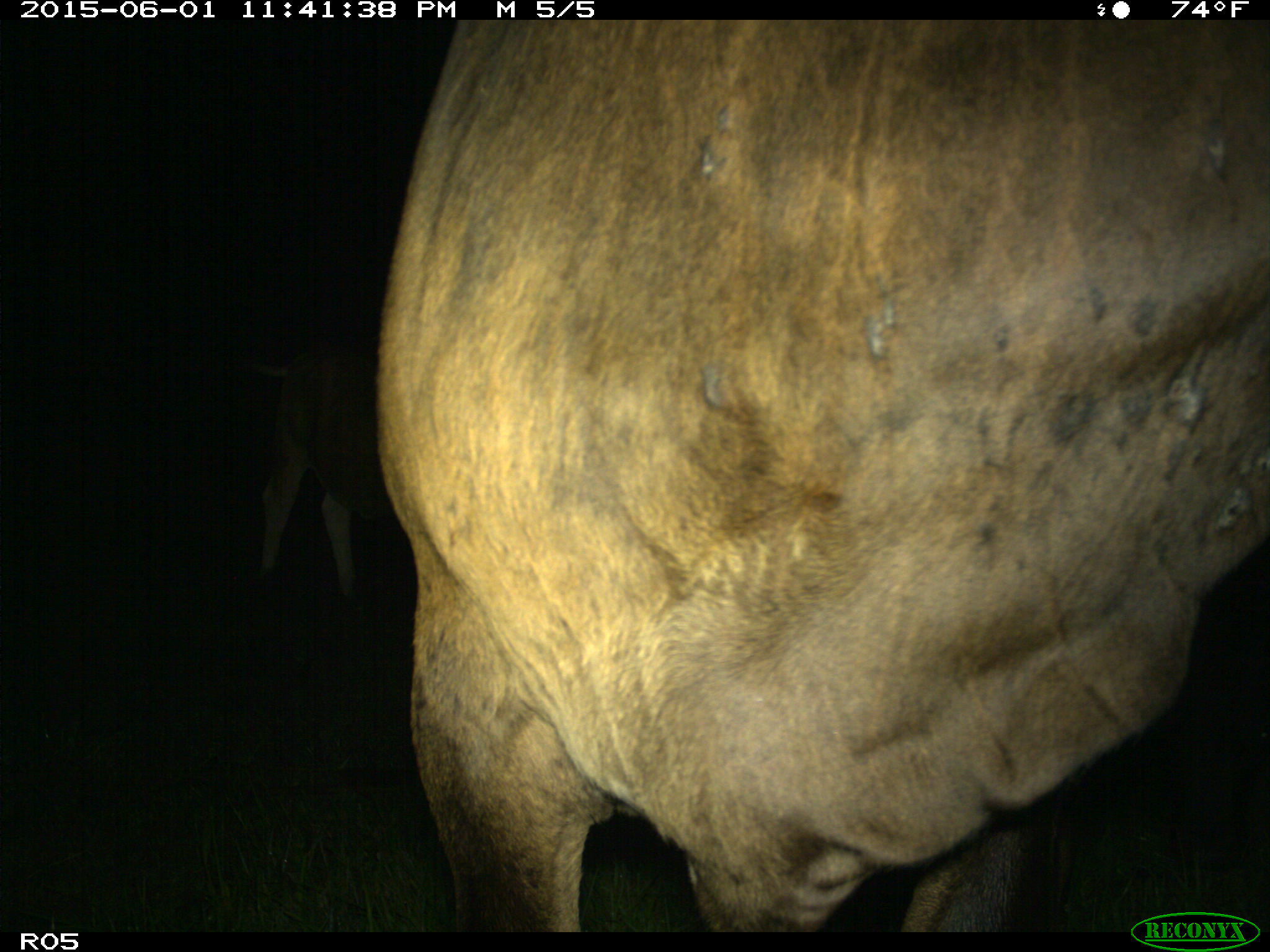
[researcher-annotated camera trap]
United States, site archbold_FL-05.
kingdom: Animalia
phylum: Chordata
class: Mammalia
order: Artiodactyla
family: Bovidae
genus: Bos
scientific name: Bos taurus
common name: domestic cow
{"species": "Bos taurus (domestic cow)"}